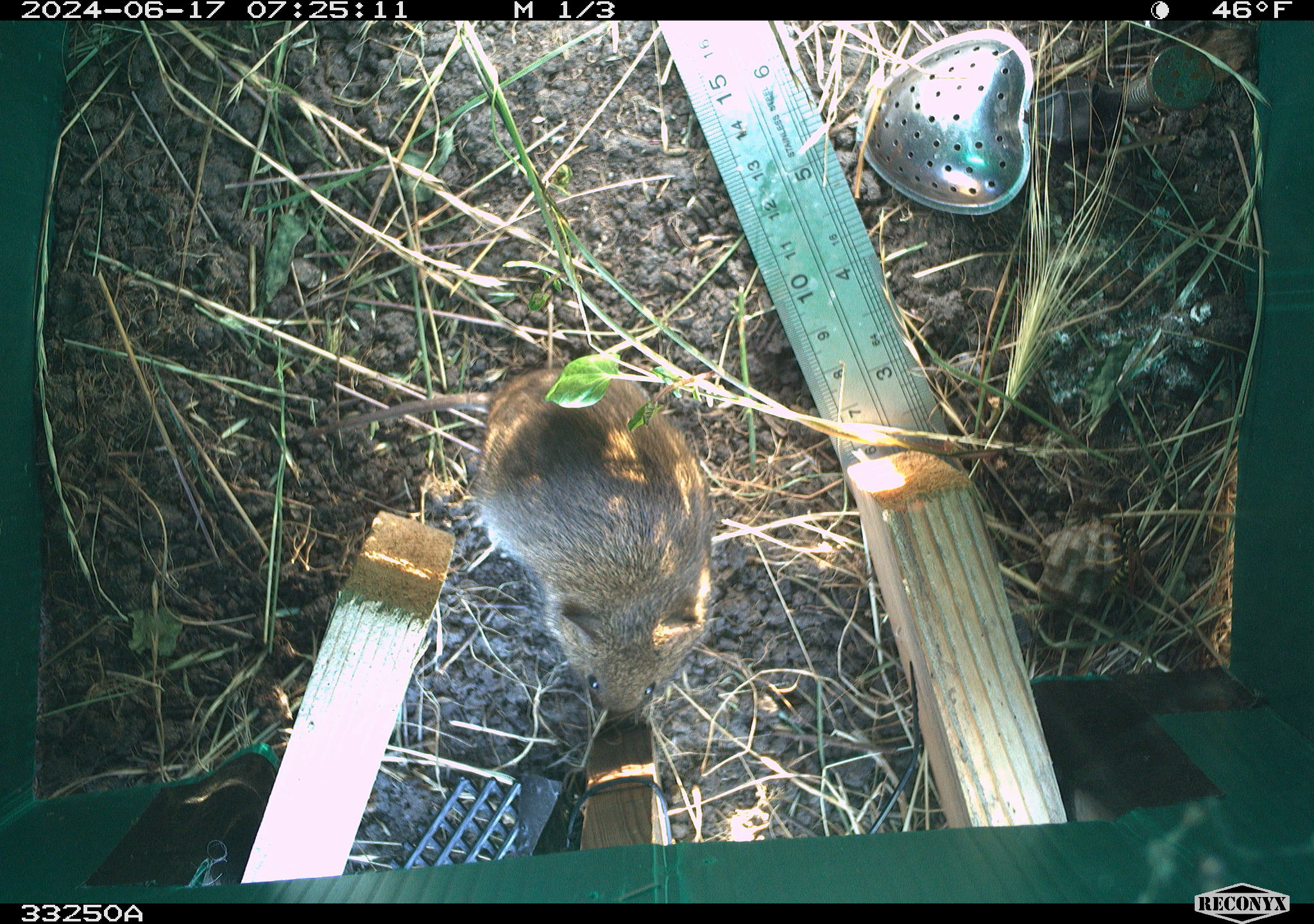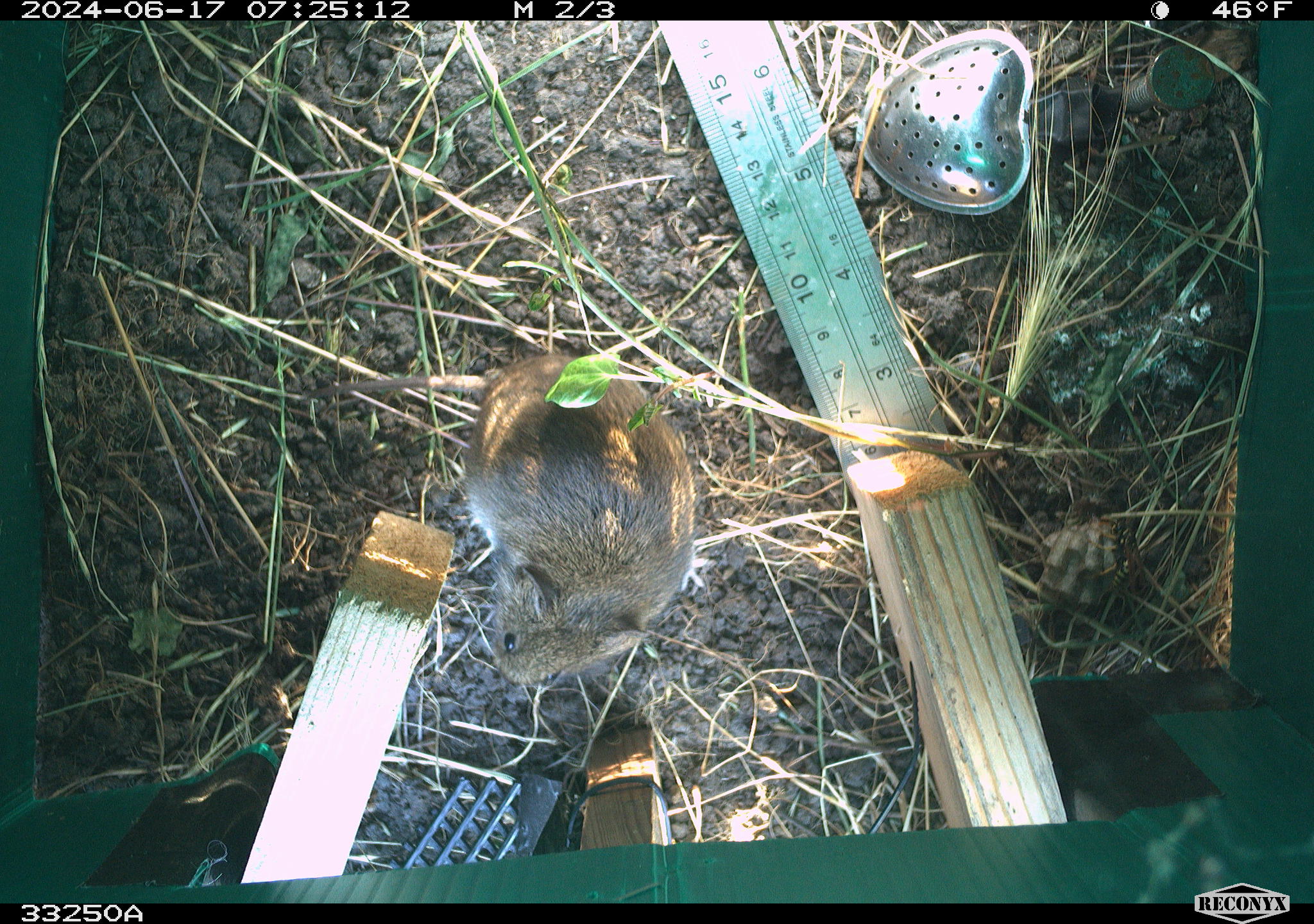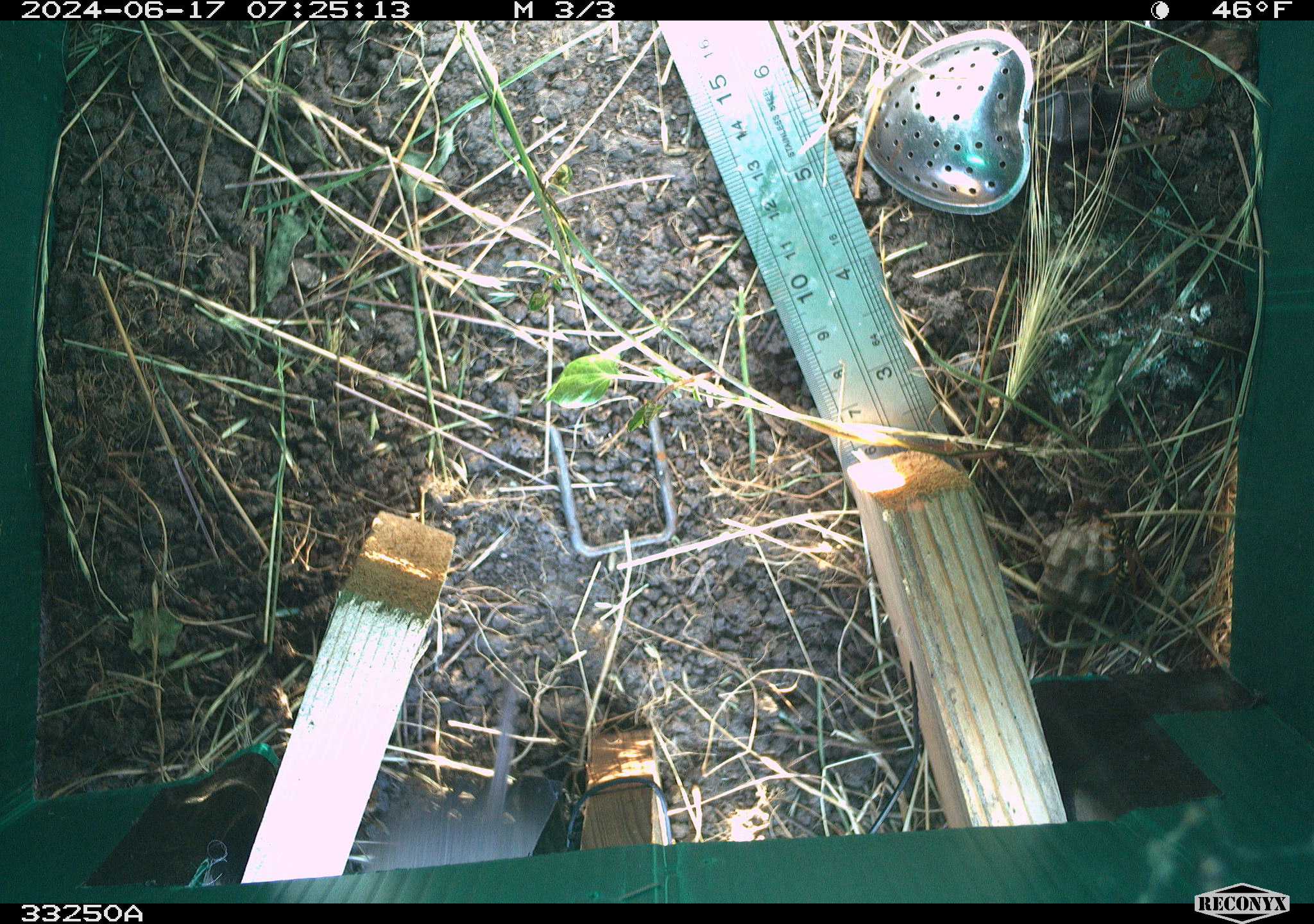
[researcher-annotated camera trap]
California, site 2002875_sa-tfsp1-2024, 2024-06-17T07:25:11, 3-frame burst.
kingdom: Animalia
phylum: Chordata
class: Mammalia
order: Rodentia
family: Cricetidae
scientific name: Arvicolinae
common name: voles, lemmings, and muskrats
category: arvicolinae subfamily